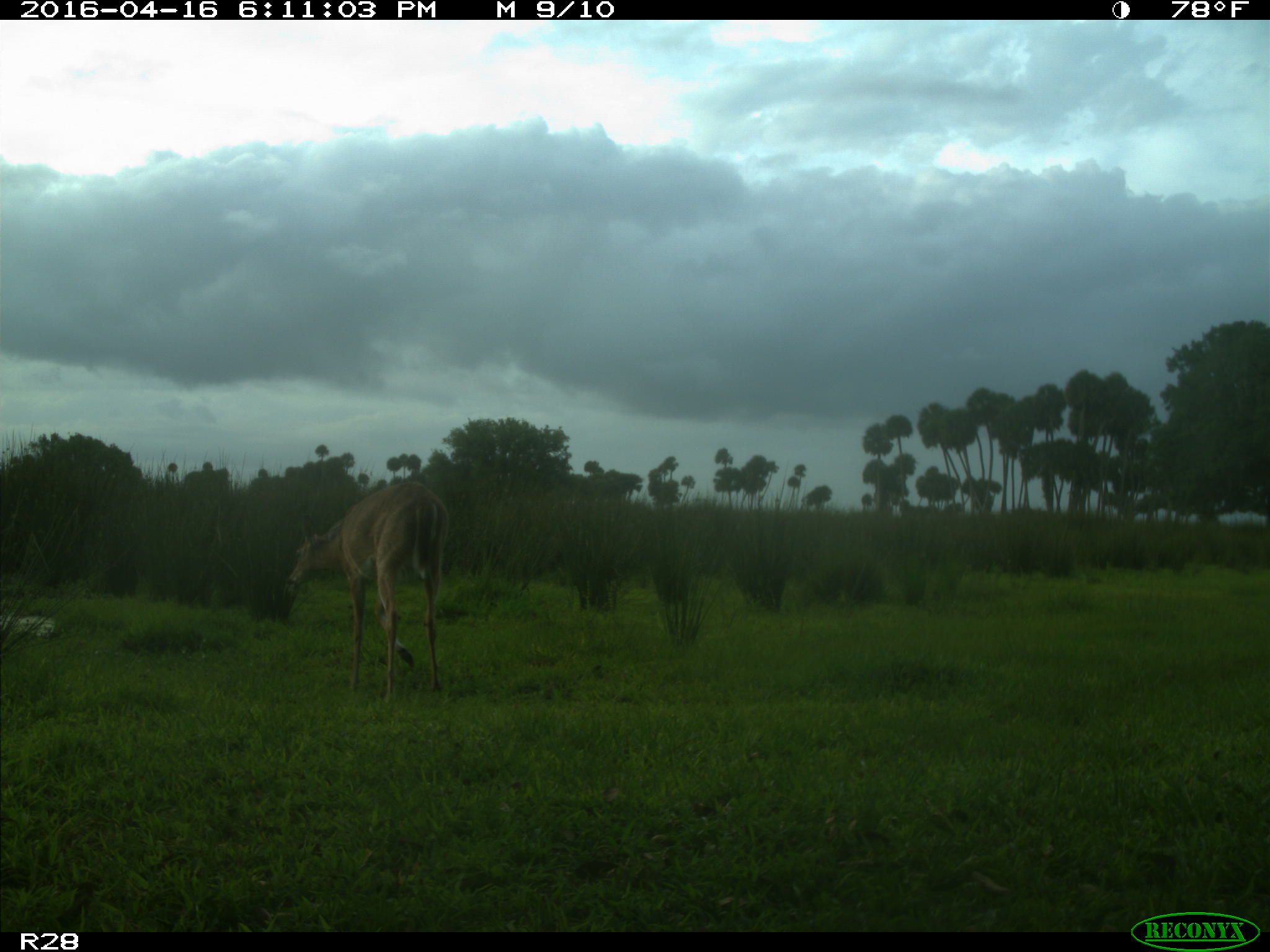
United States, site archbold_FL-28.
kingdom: Animalia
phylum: Chordata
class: Mammalia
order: Artiodactyla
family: Cervidae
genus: Odocoileus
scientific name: Odocoileus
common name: deer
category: unidentified deer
Unidentified deer (deer) (Odocoileus).